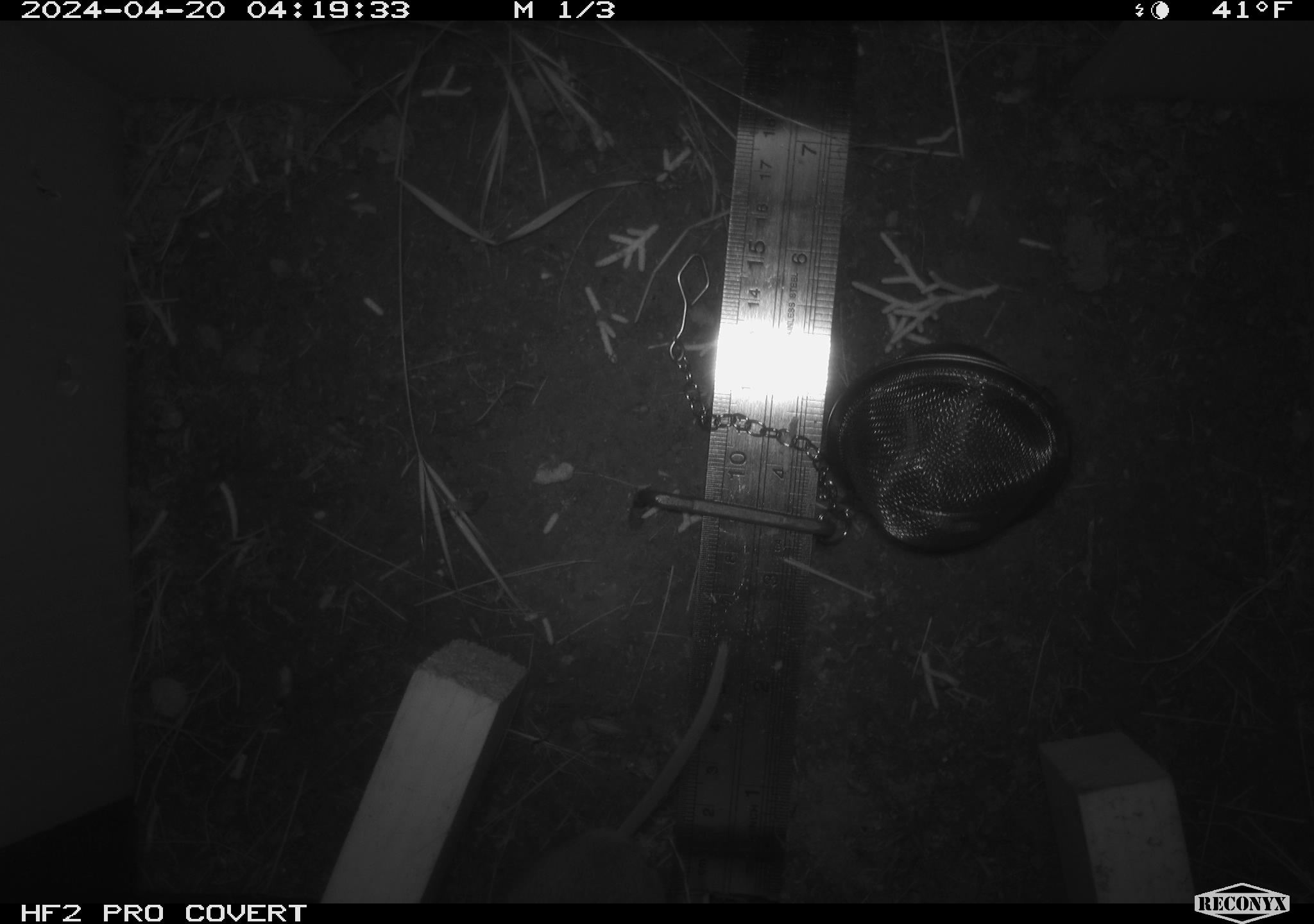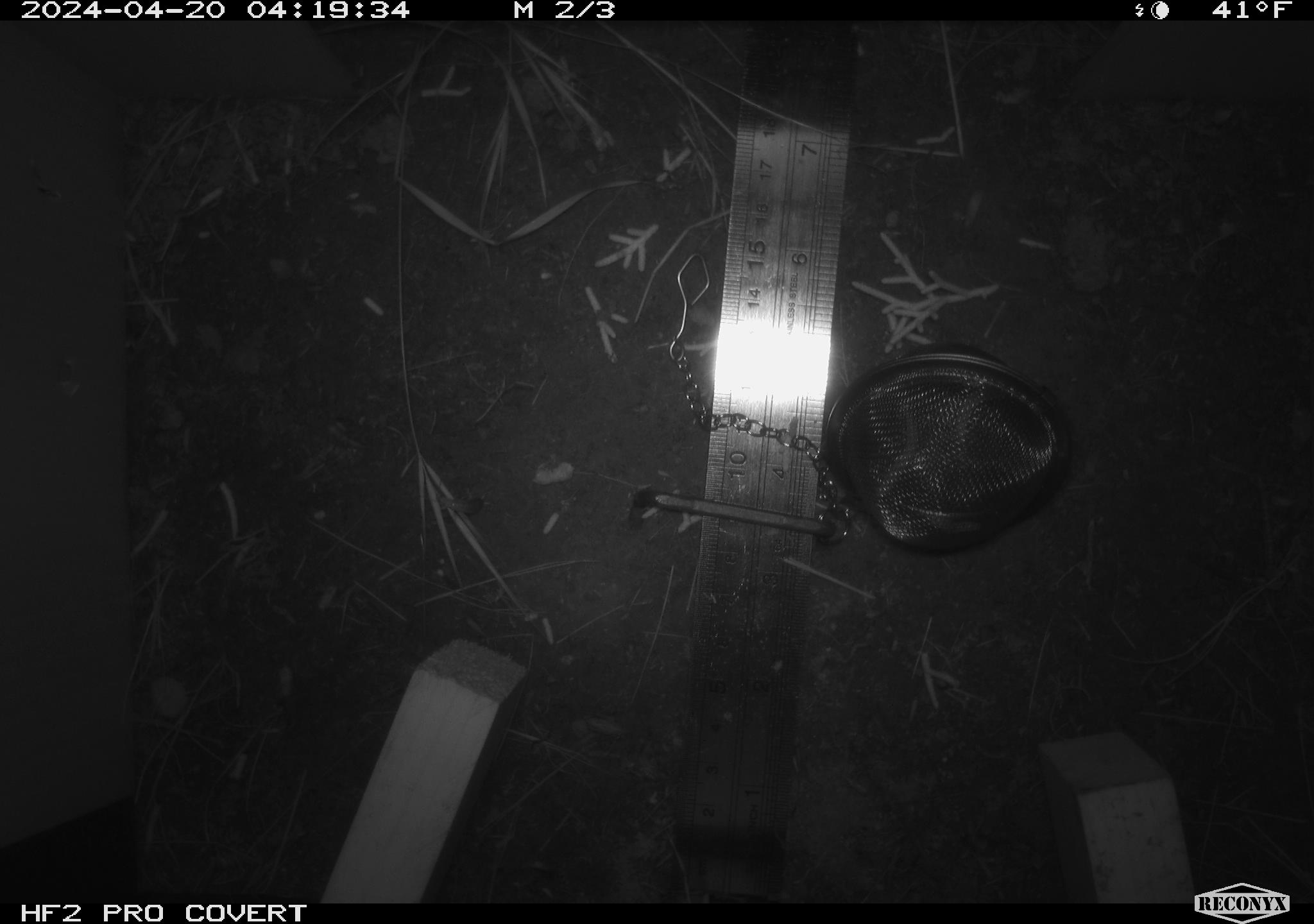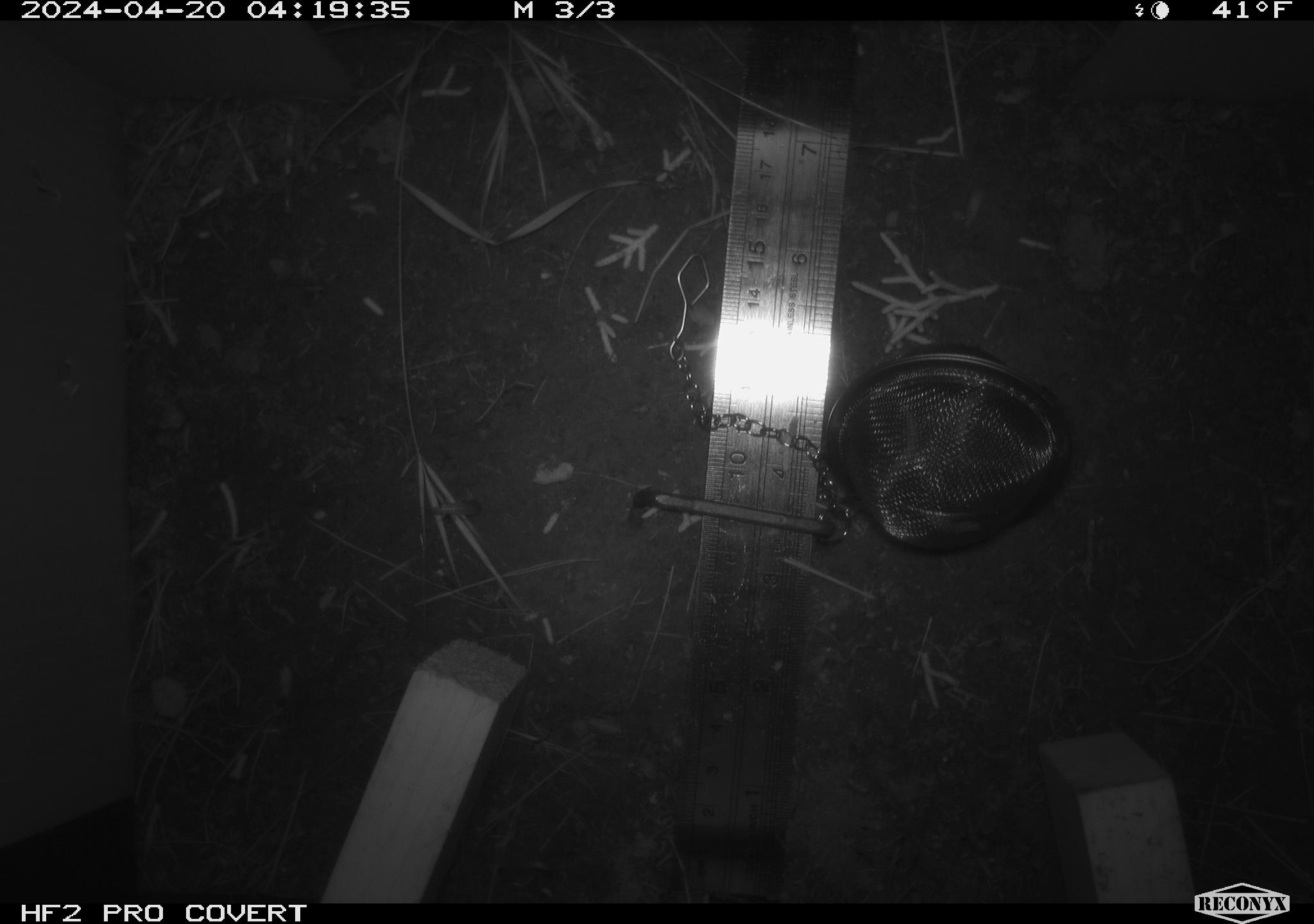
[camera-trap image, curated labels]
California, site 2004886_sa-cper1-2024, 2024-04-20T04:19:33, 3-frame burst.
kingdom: Animalia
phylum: Chordata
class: Mammalia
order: Rodentia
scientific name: Rodentia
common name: rodent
Rodent (Rodentia).